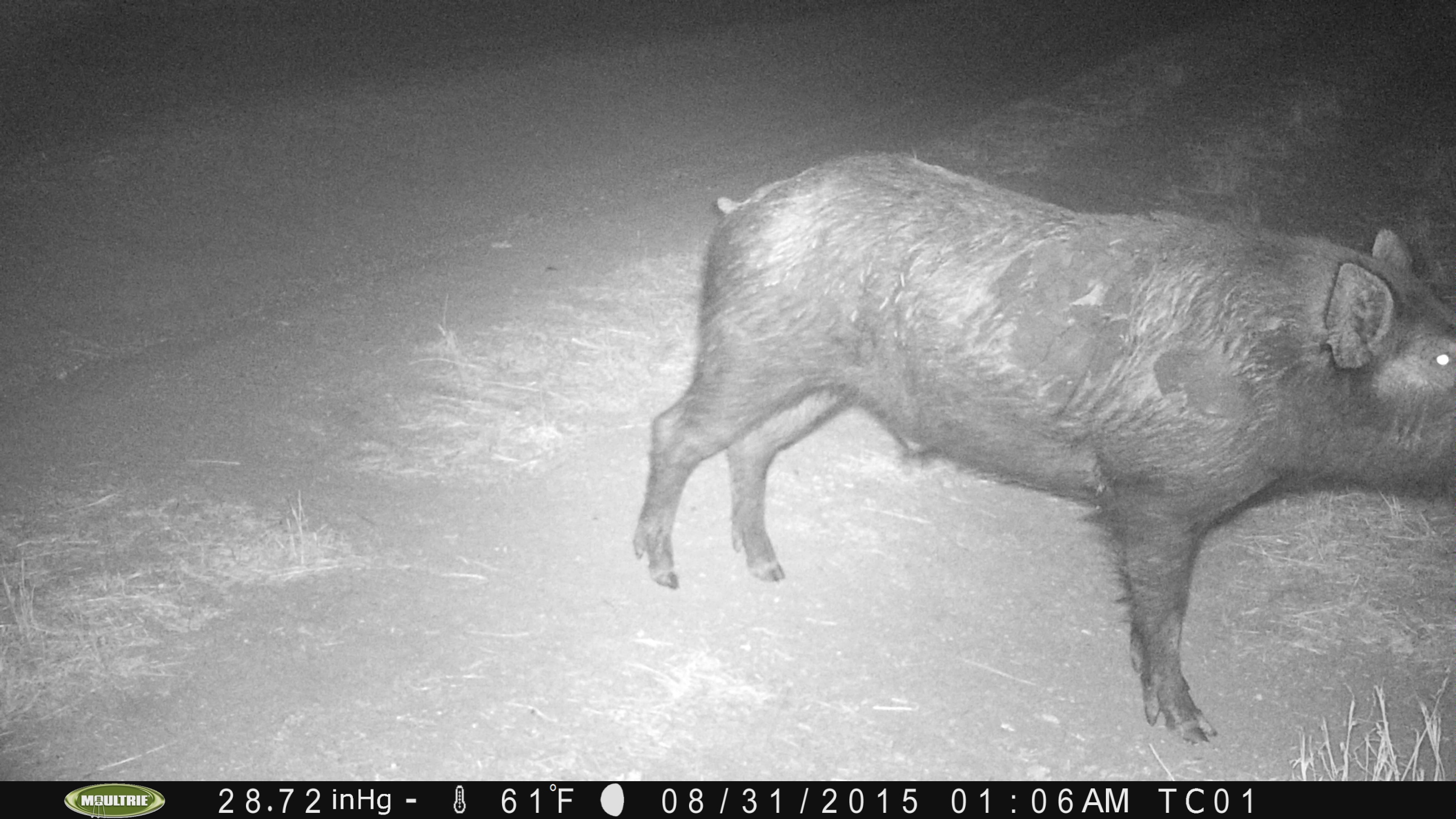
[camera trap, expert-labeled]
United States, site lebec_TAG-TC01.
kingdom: Animalia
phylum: Chordata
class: Mammalia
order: Artiodactyla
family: Suidae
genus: Sus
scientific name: Sus scrofa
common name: wild boar